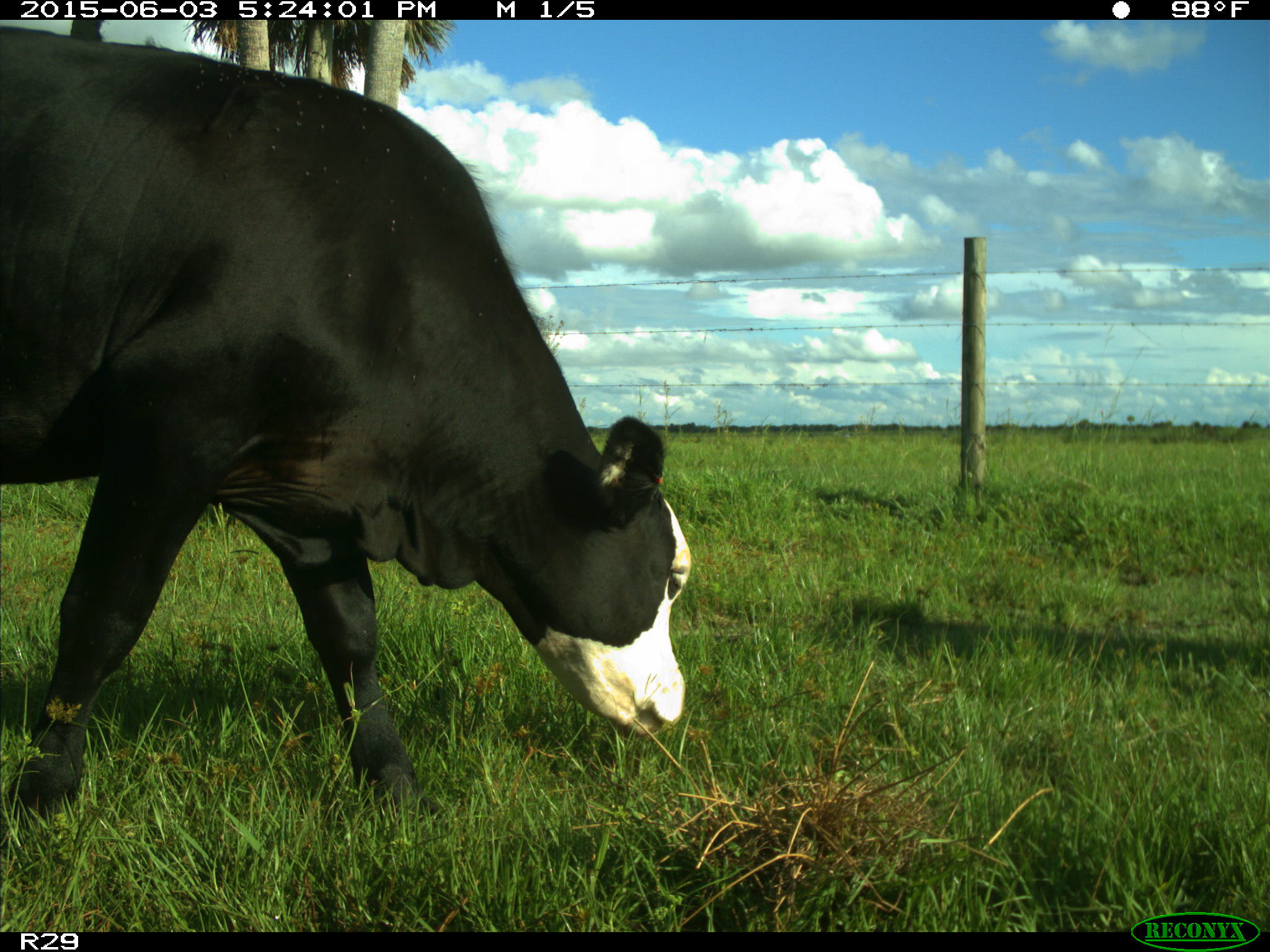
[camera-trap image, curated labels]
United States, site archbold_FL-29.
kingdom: Animalia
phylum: Chordata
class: Mammalia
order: Artiodactyla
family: Bovidae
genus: Bos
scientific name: Bos taurus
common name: domestic cow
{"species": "Bos taurus (domestic cow)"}